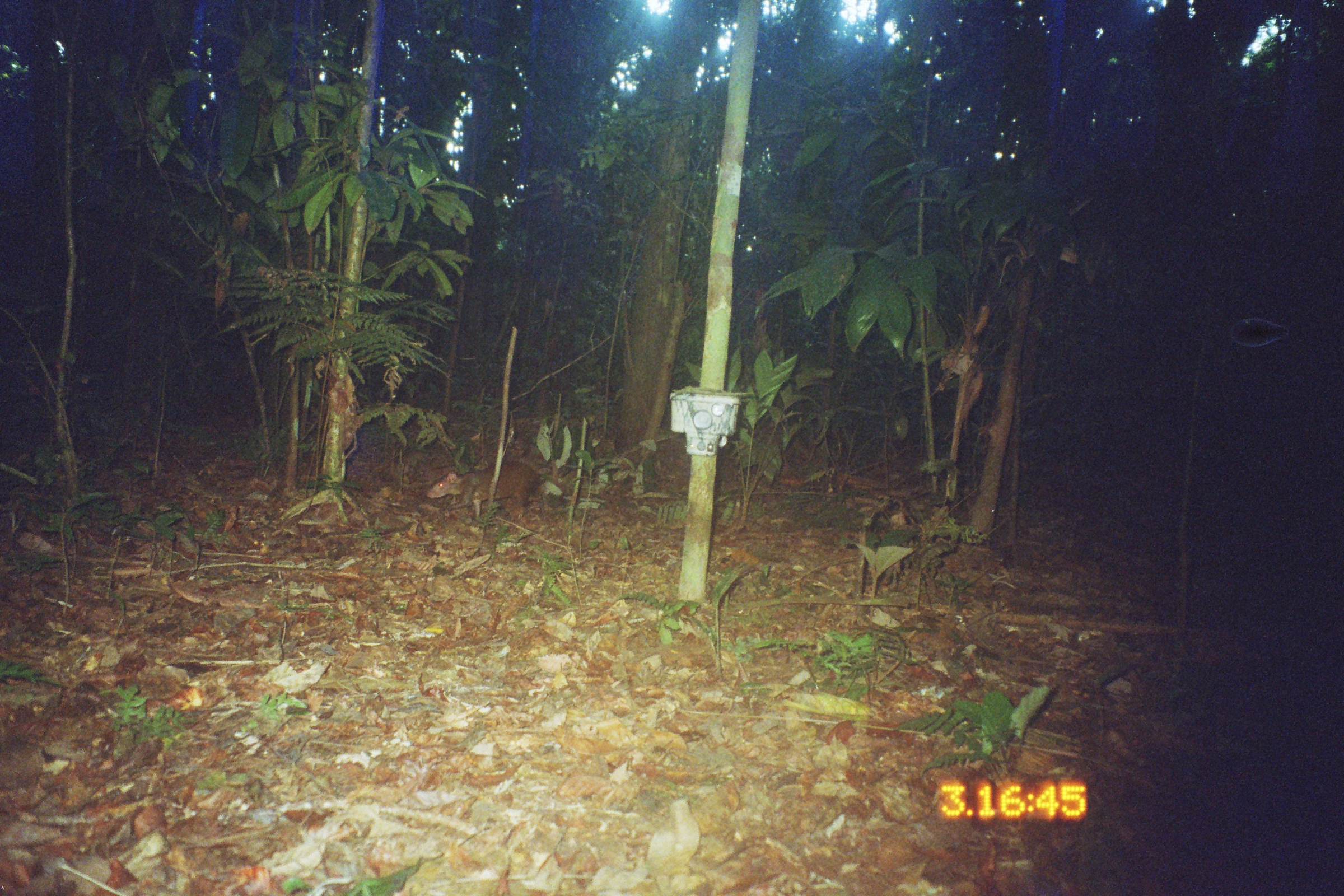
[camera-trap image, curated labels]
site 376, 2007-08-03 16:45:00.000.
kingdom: Animalia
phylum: Chordata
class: Mammalia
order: Rodentia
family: Dasyproctidae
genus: Dasyprocta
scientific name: Dasyprocta punctata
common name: central american agouti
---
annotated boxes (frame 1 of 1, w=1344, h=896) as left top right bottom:
dasyprocta punctata: 425 459 539 521